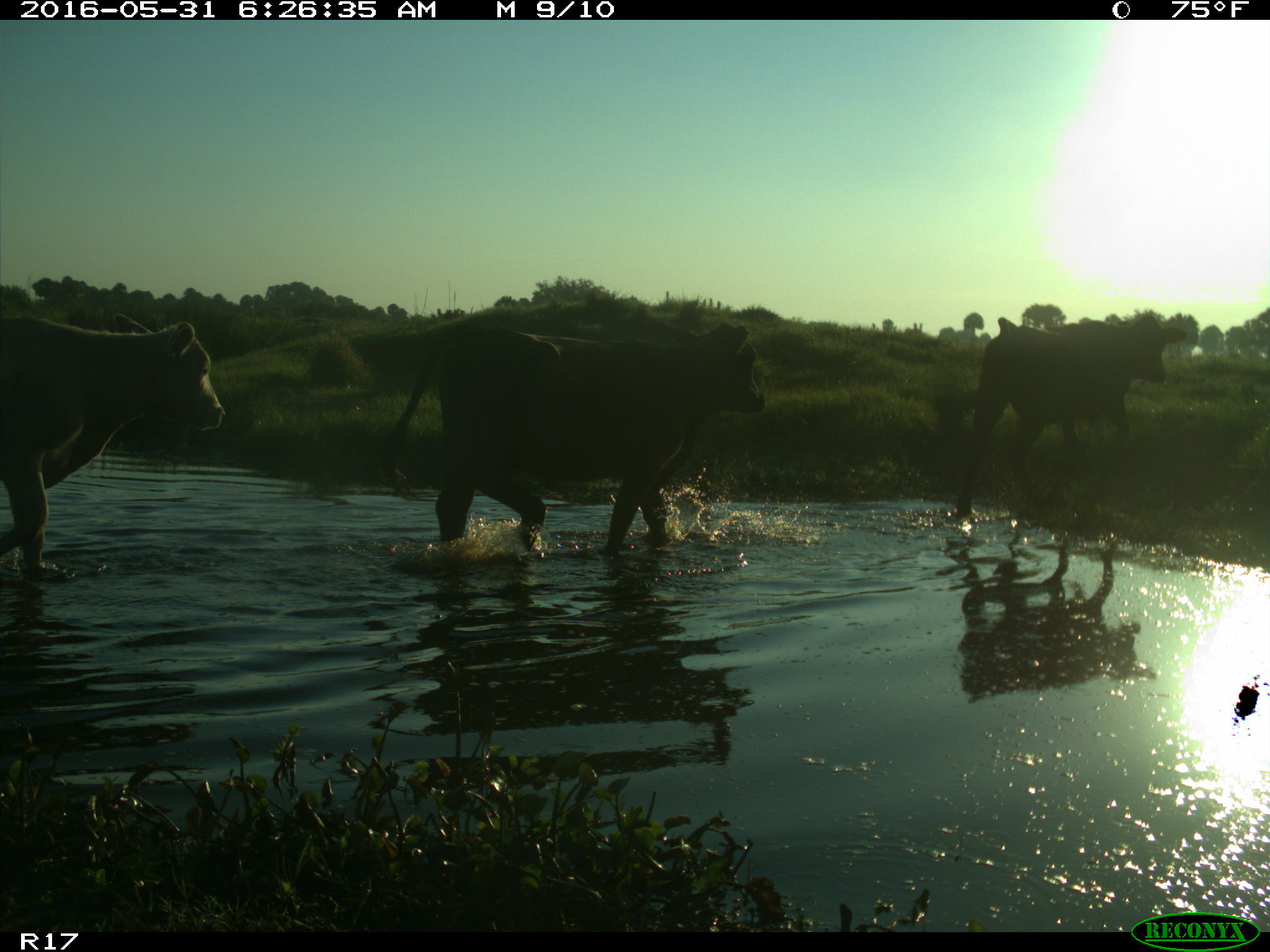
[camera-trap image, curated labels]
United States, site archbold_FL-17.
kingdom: Animalia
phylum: Chordata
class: Mammalia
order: Artiodactyla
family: Bovidae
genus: Bos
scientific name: Bos taurus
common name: domestic cow